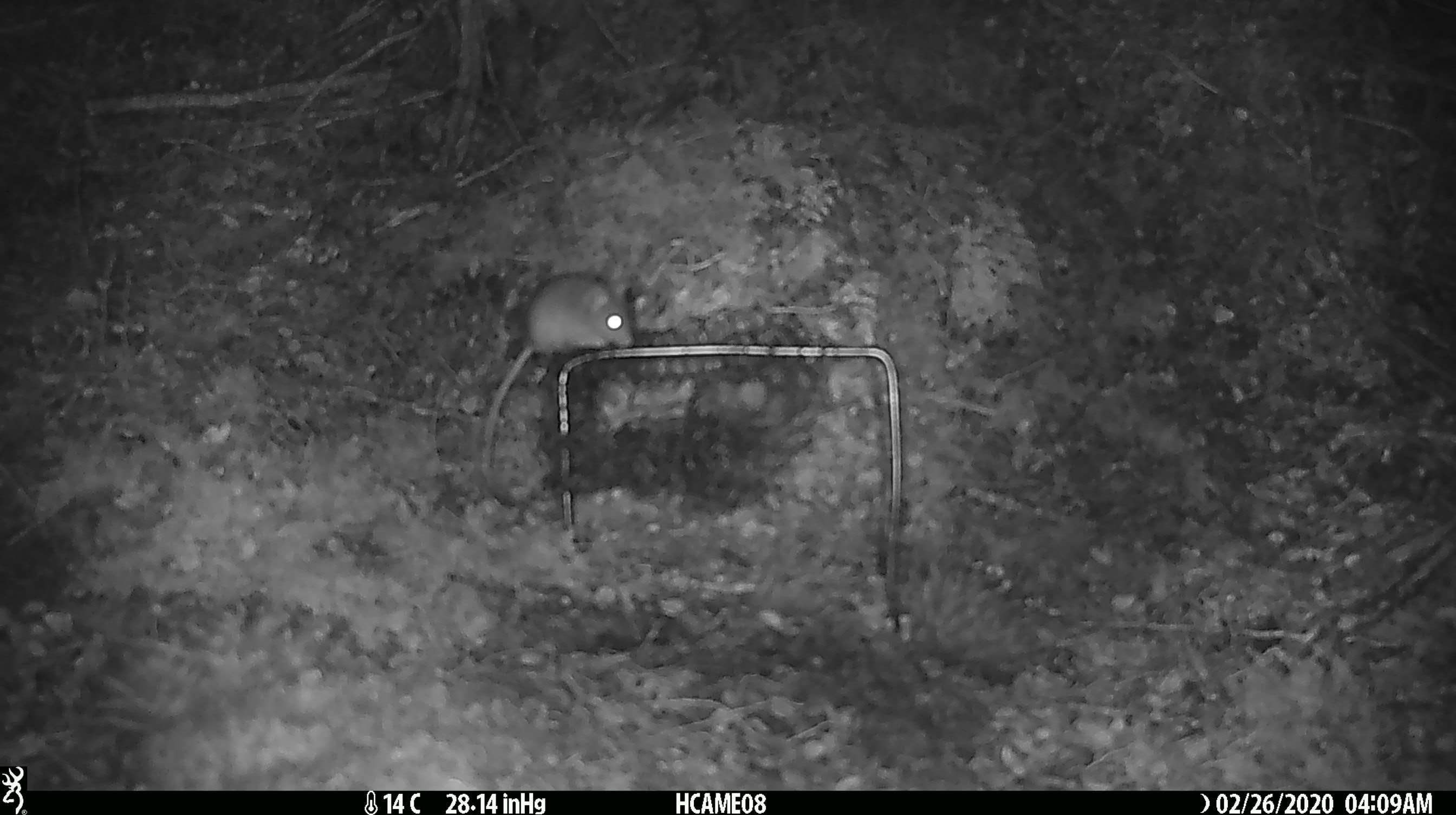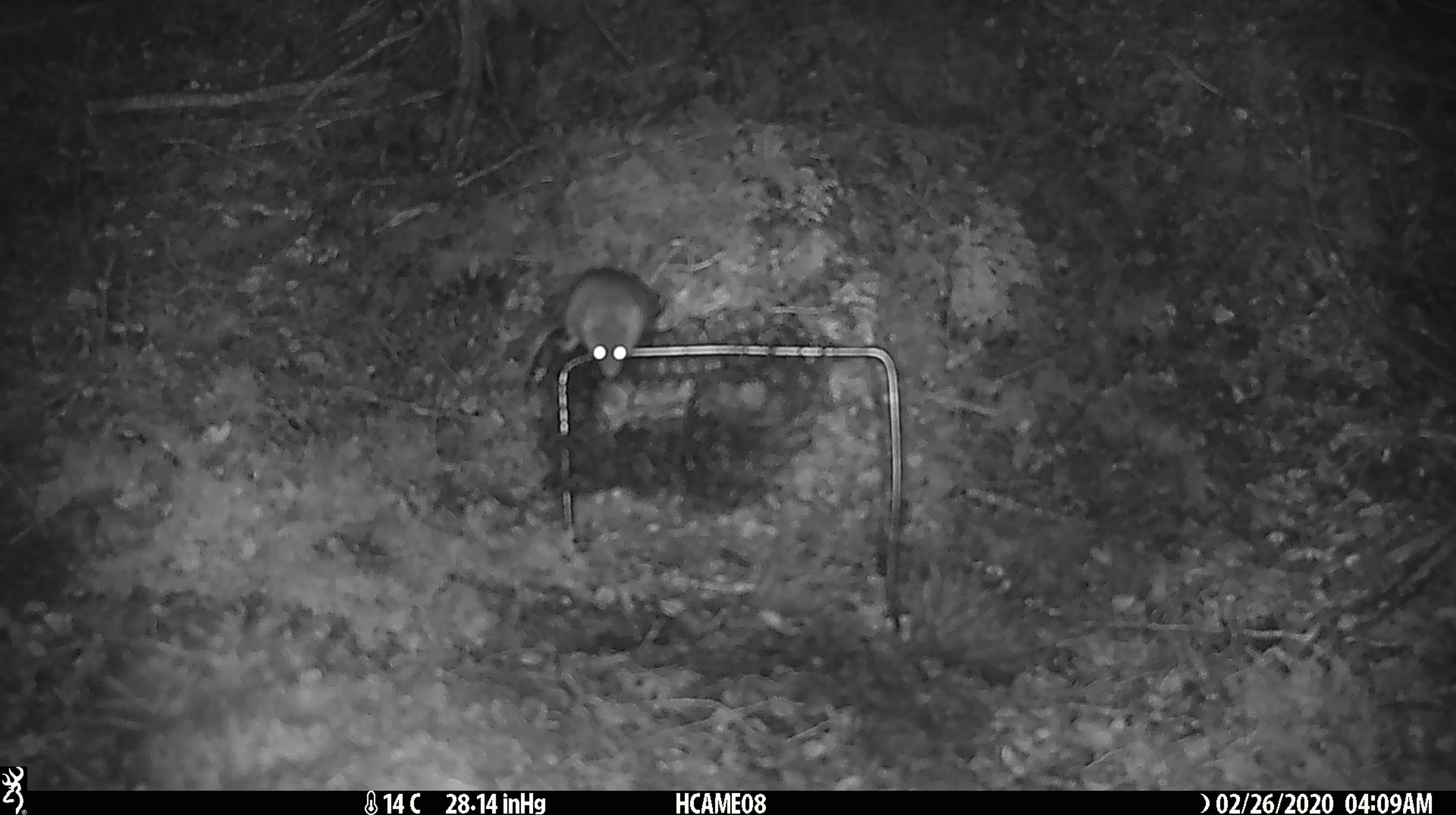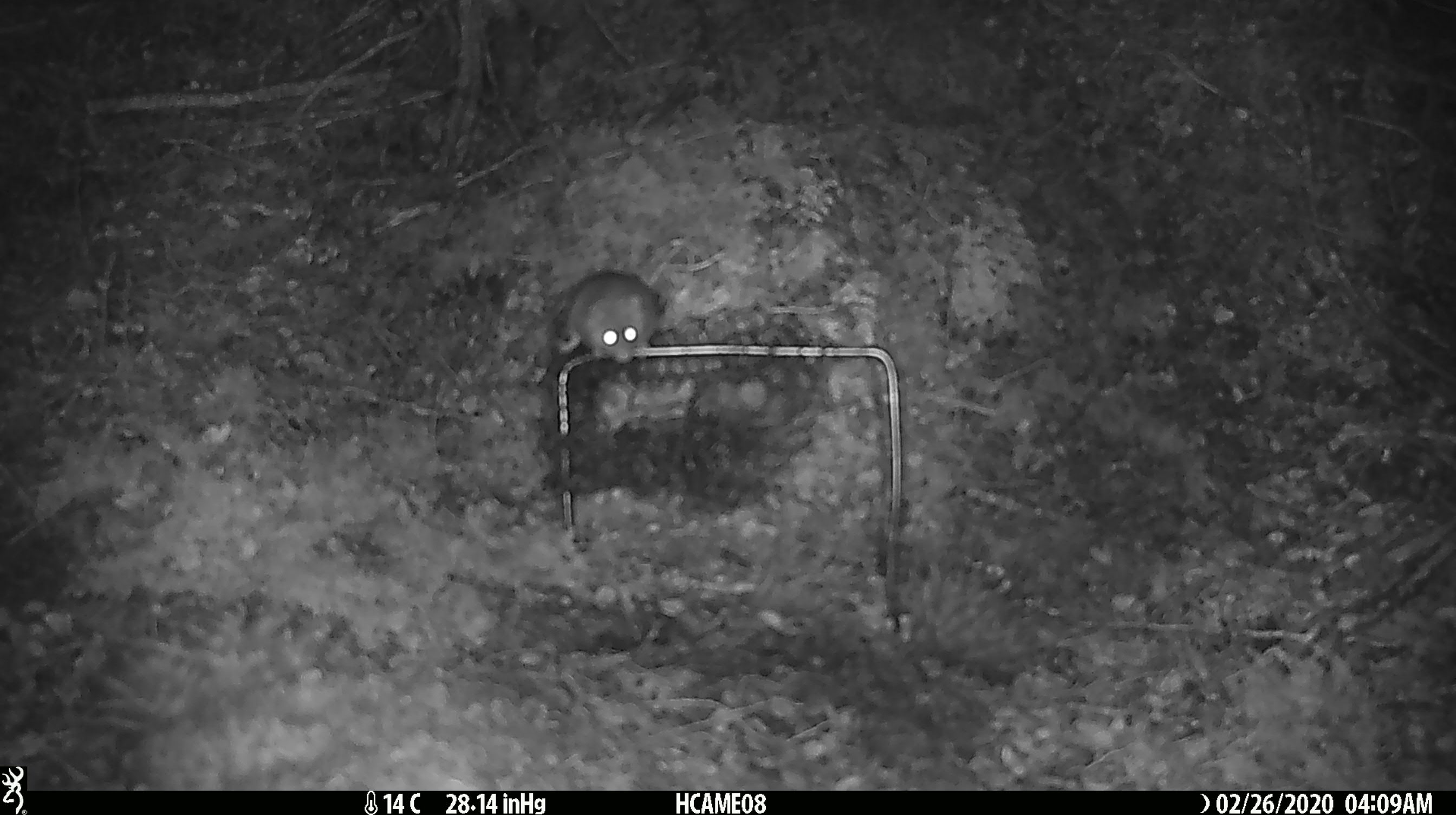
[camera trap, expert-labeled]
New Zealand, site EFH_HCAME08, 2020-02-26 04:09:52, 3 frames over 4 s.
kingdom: Animalia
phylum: Chordata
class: Mammalia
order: Rodentia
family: Muridae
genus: Mus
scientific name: Mus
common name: mouse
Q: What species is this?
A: Mouse (Mus).